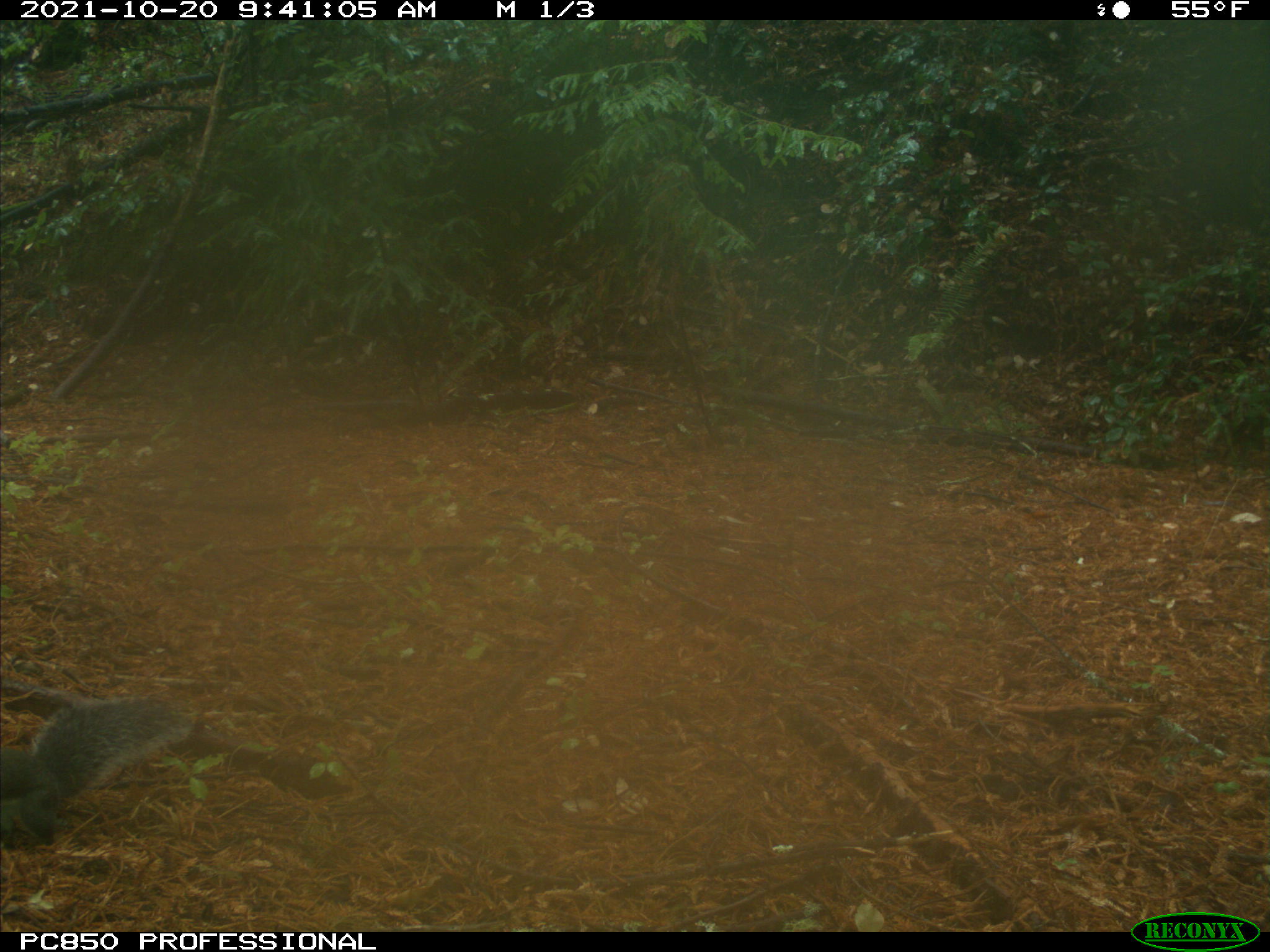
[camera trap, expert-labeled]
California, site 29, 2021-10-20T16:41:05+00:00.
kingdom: Animalia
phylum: Chordata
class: Mammalia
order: Rodentia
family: Sciuridae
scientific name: Sciuridae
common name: squirrel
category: unknown squirrel